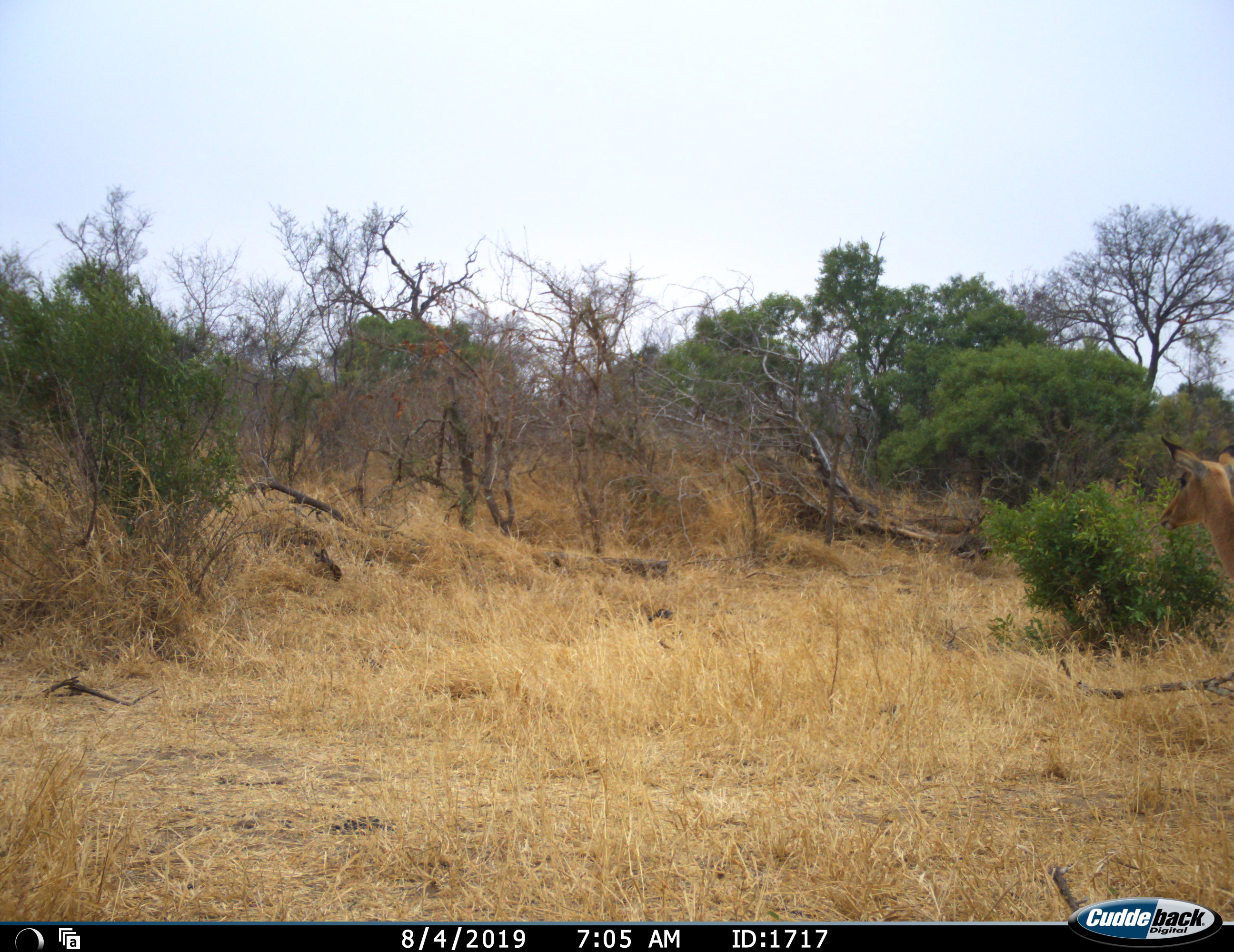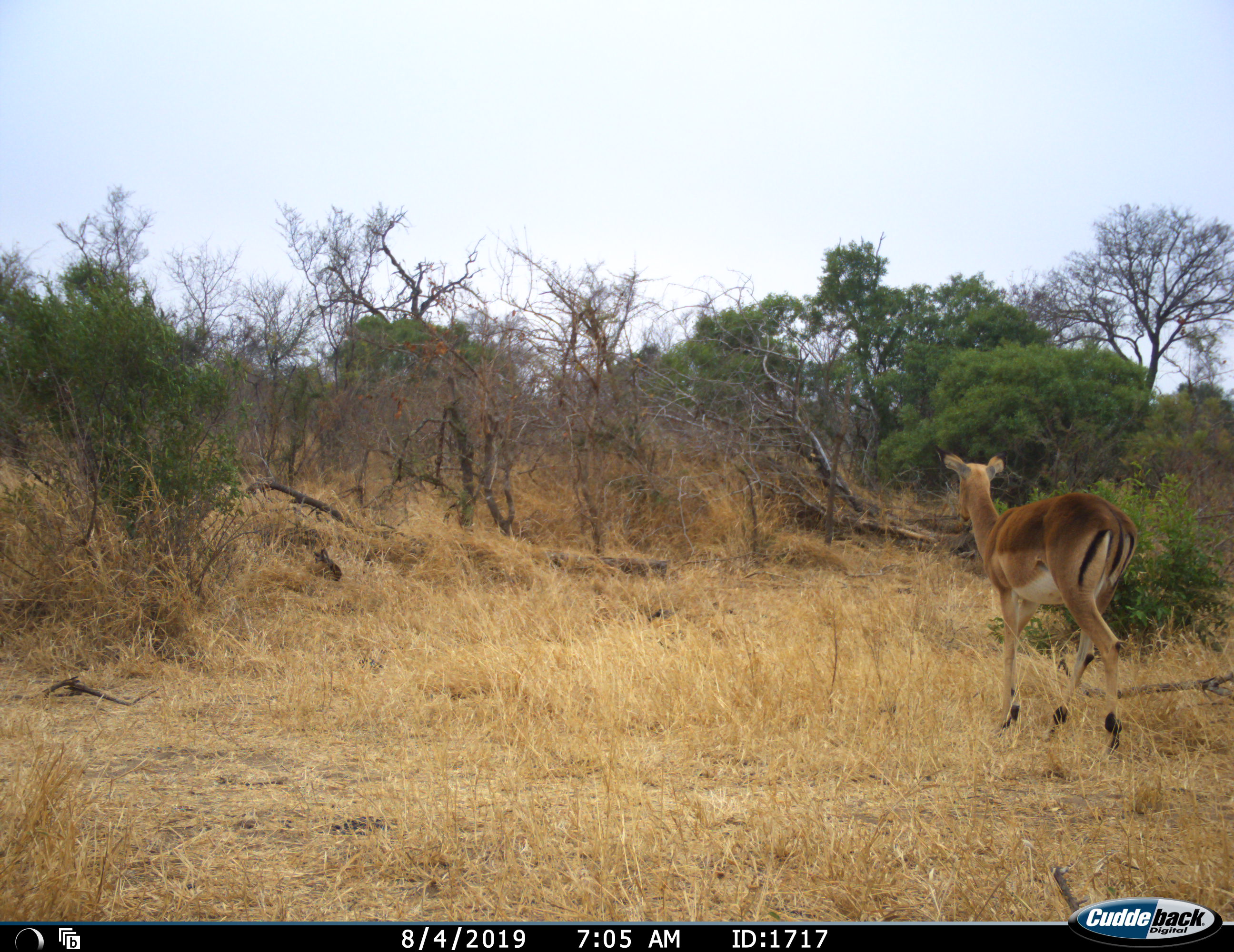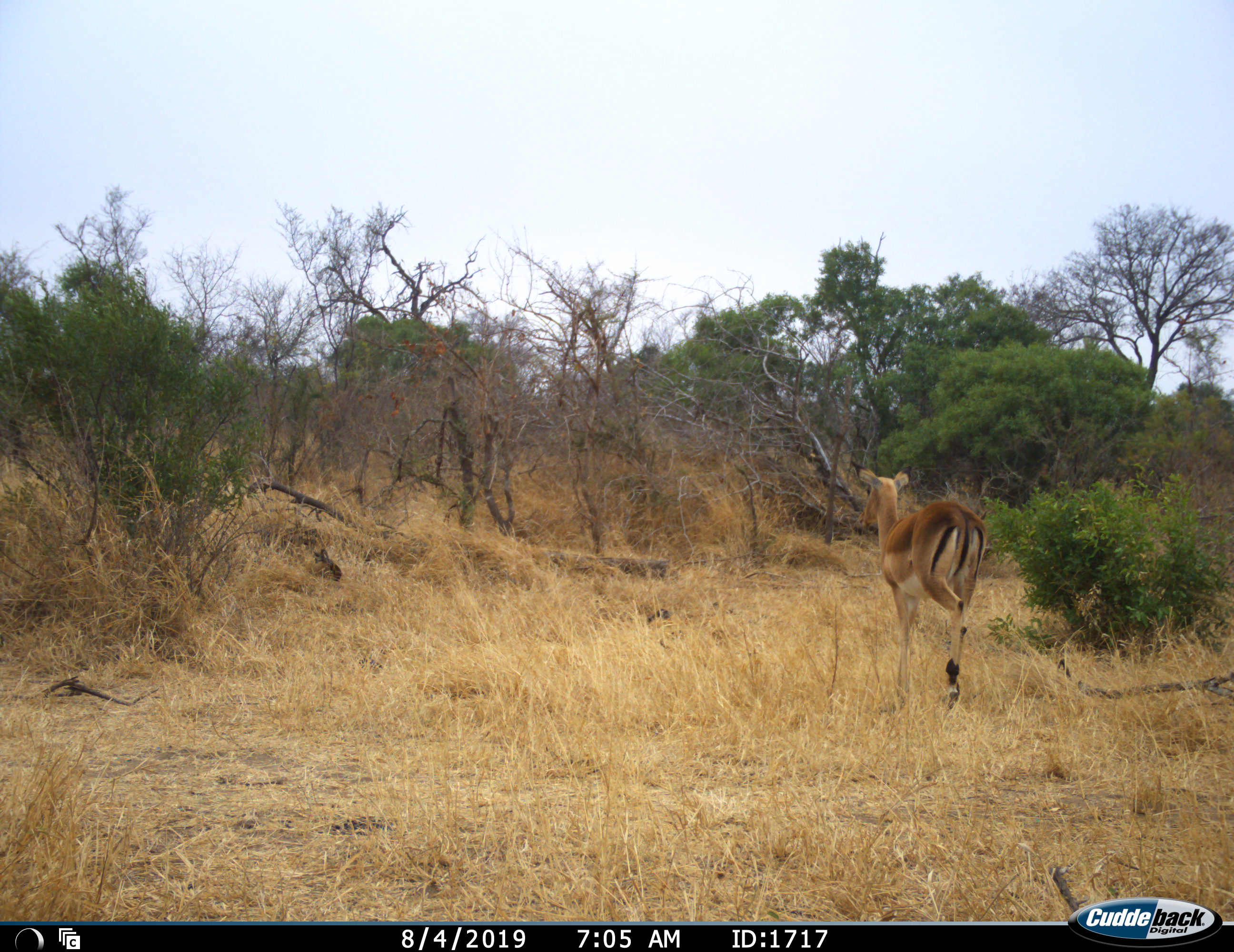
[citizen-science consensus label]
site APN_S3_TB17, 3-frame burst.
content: unidentified animal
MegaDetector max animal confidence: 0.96